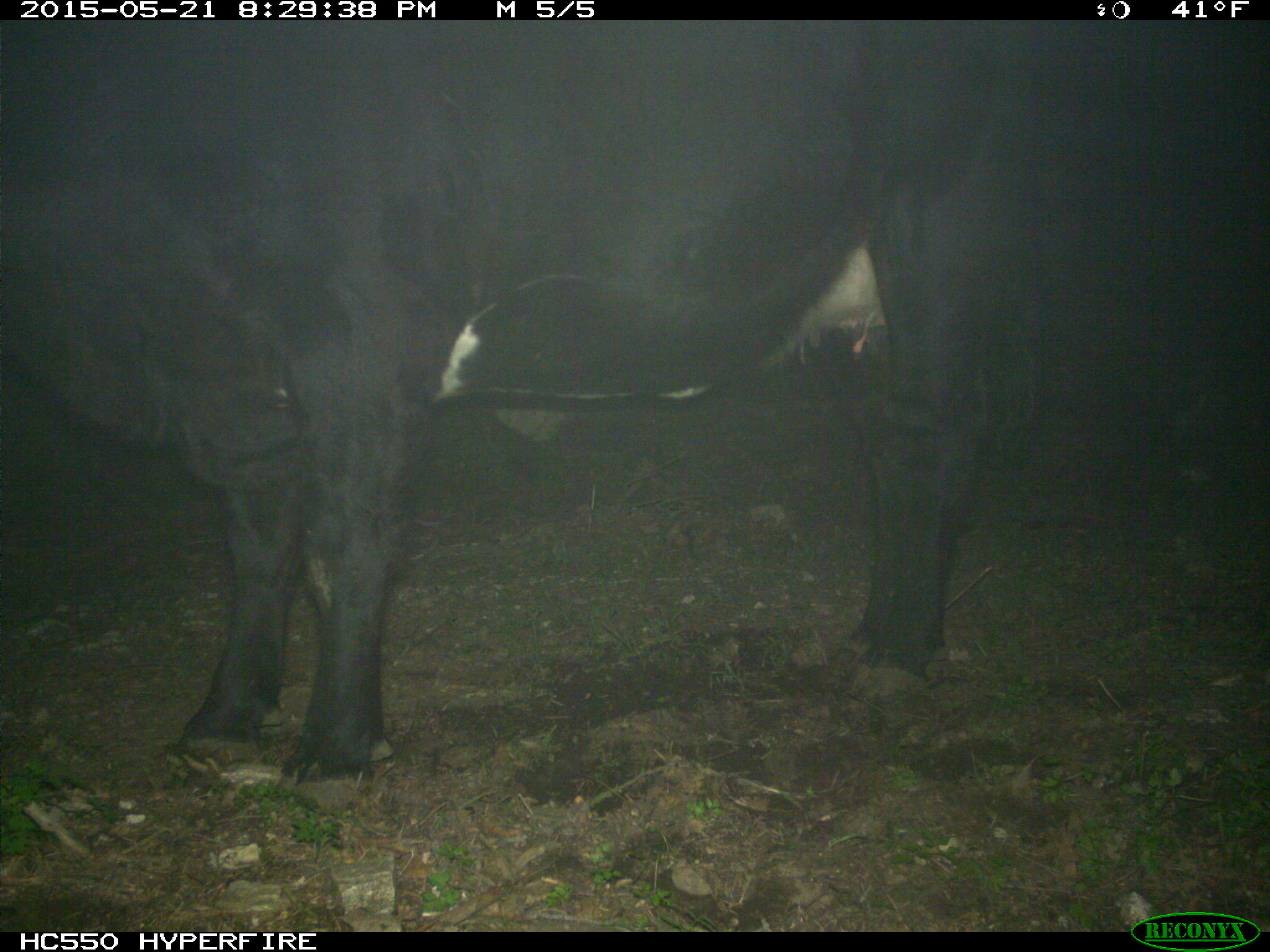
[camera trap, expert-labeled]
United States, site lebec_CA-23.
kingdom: Animalia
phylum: Chordata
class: Mammalia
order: Artiodactyla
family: Bovidae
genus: Bos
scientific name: Bos taurus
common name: domestic cow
Bos taurus (domestic cow).